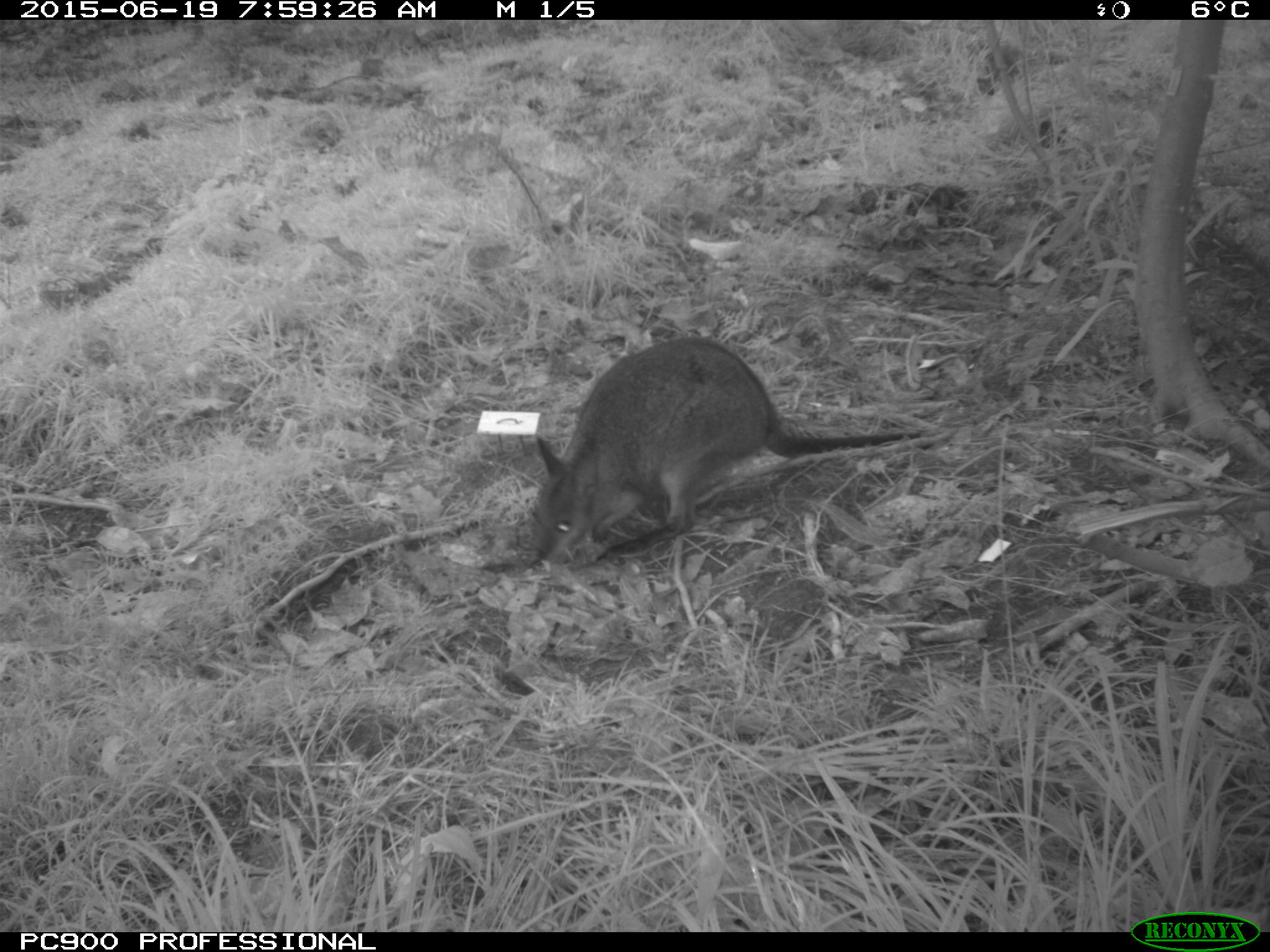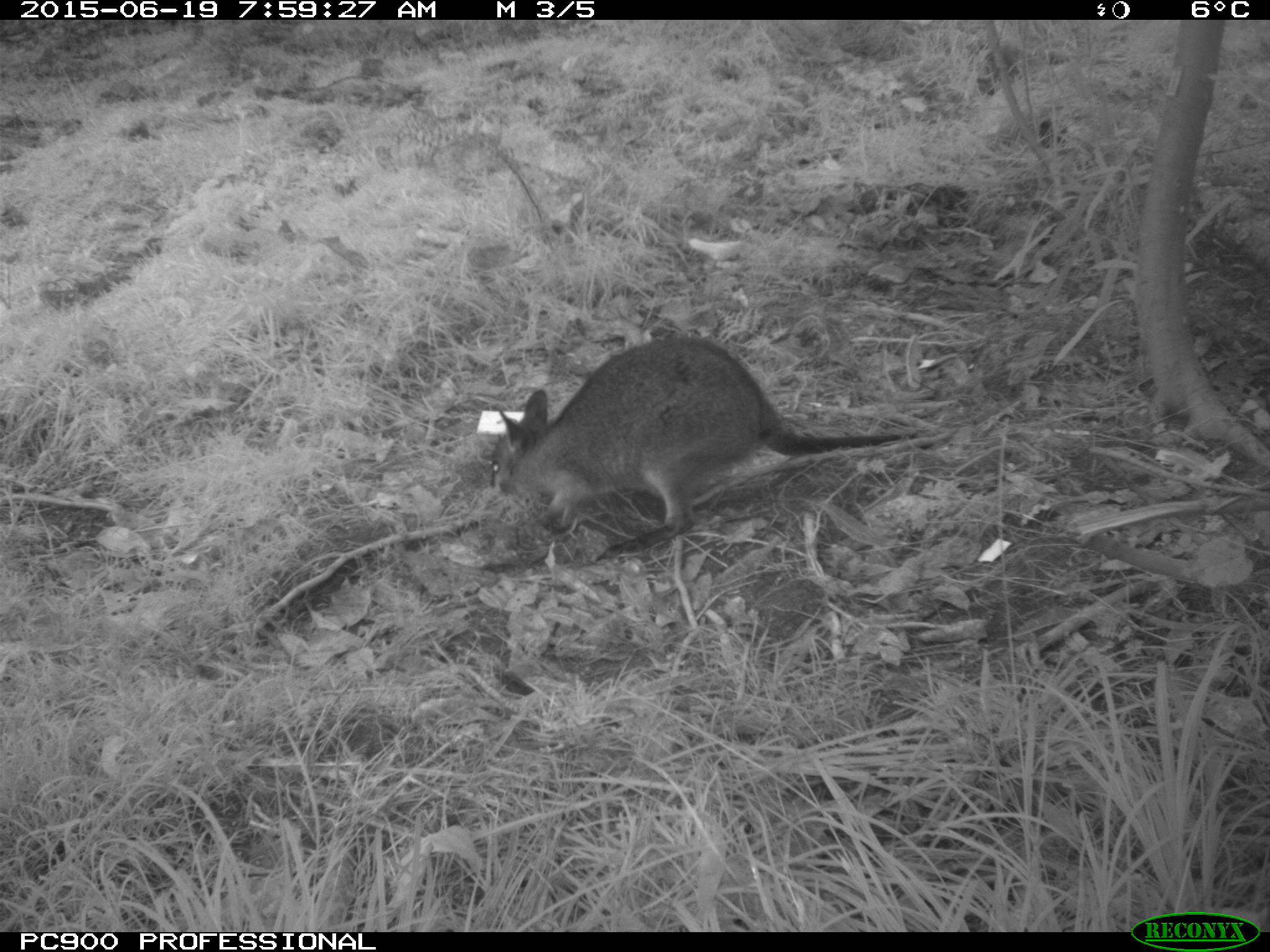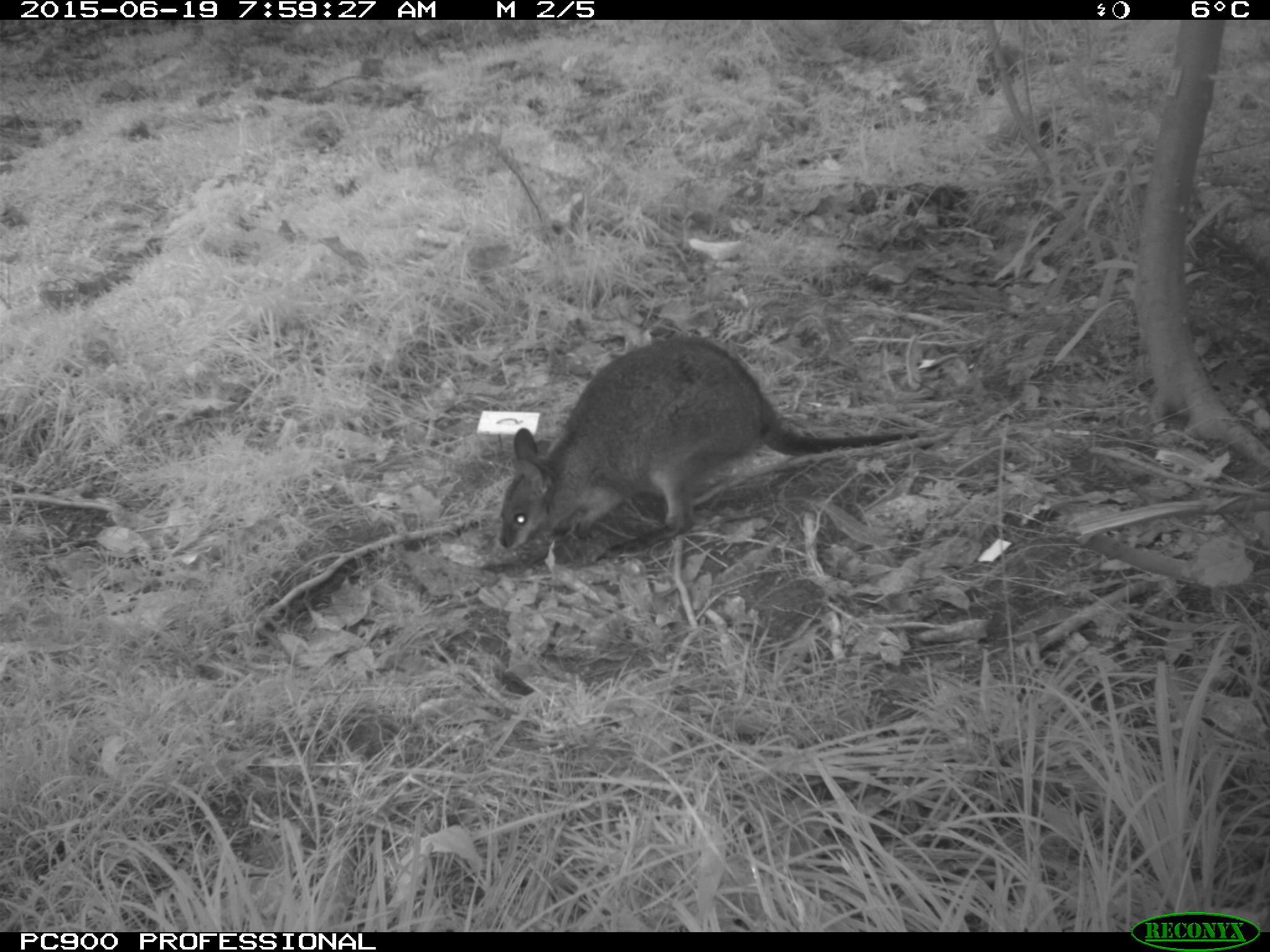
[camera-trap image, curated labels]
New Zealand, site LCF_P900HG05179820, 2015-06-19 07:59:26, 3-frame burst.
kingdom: Animalia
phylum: Chordata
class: Mammalia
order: Diprotodontia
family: Macropodidae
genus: Notamacropus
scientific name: Notamacropus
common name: wallaby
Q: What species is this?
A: Wallaby (Notamacropus).